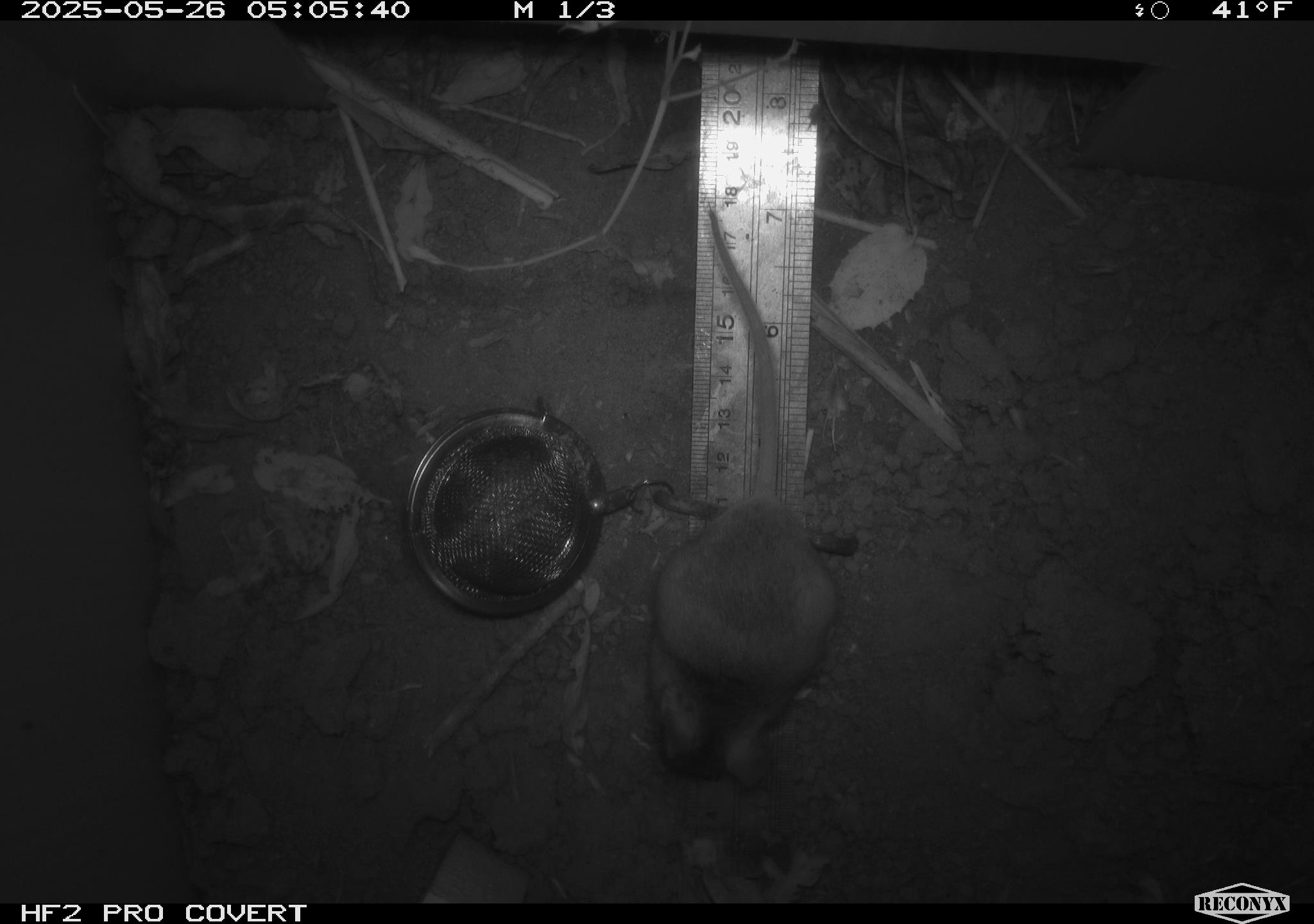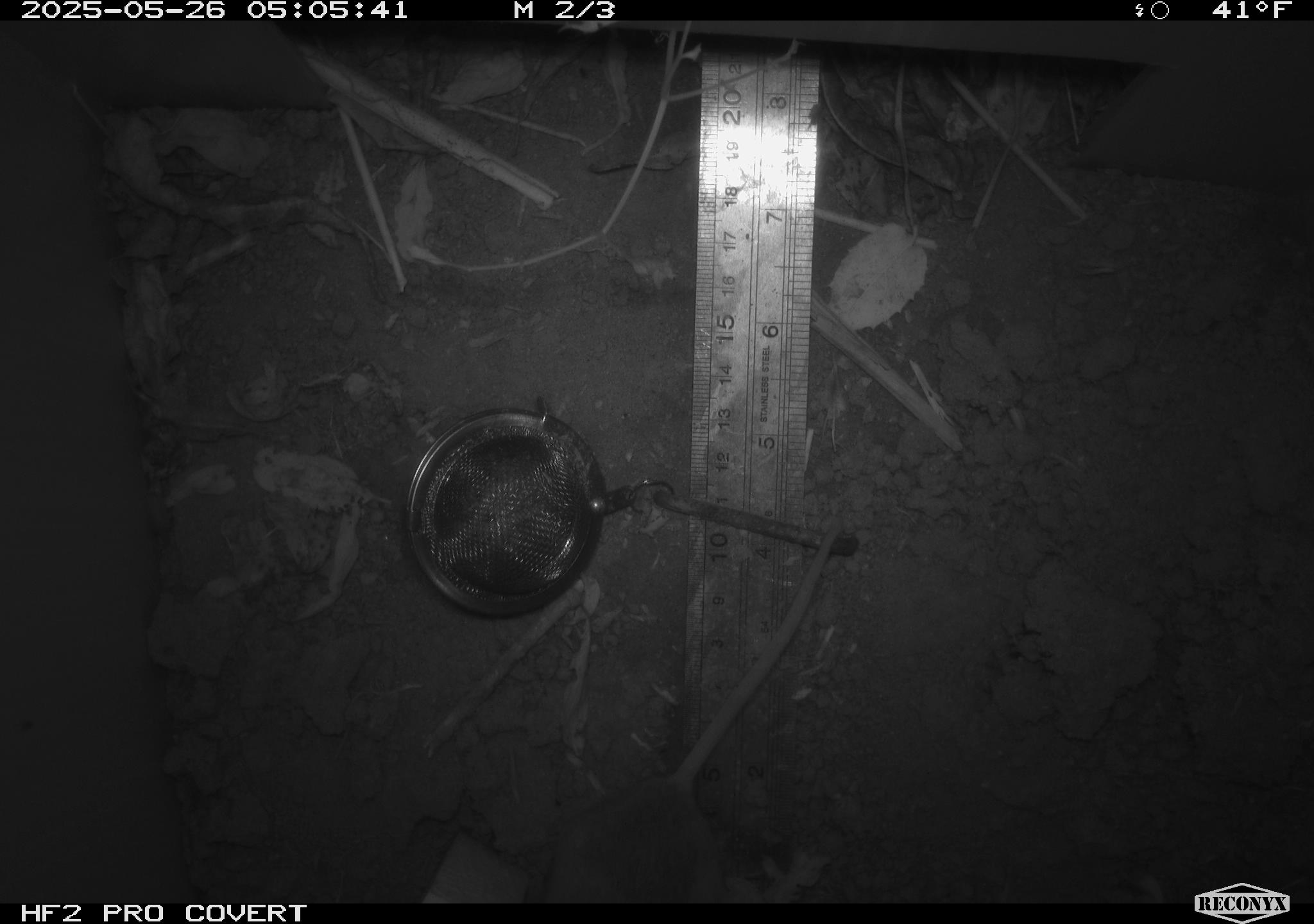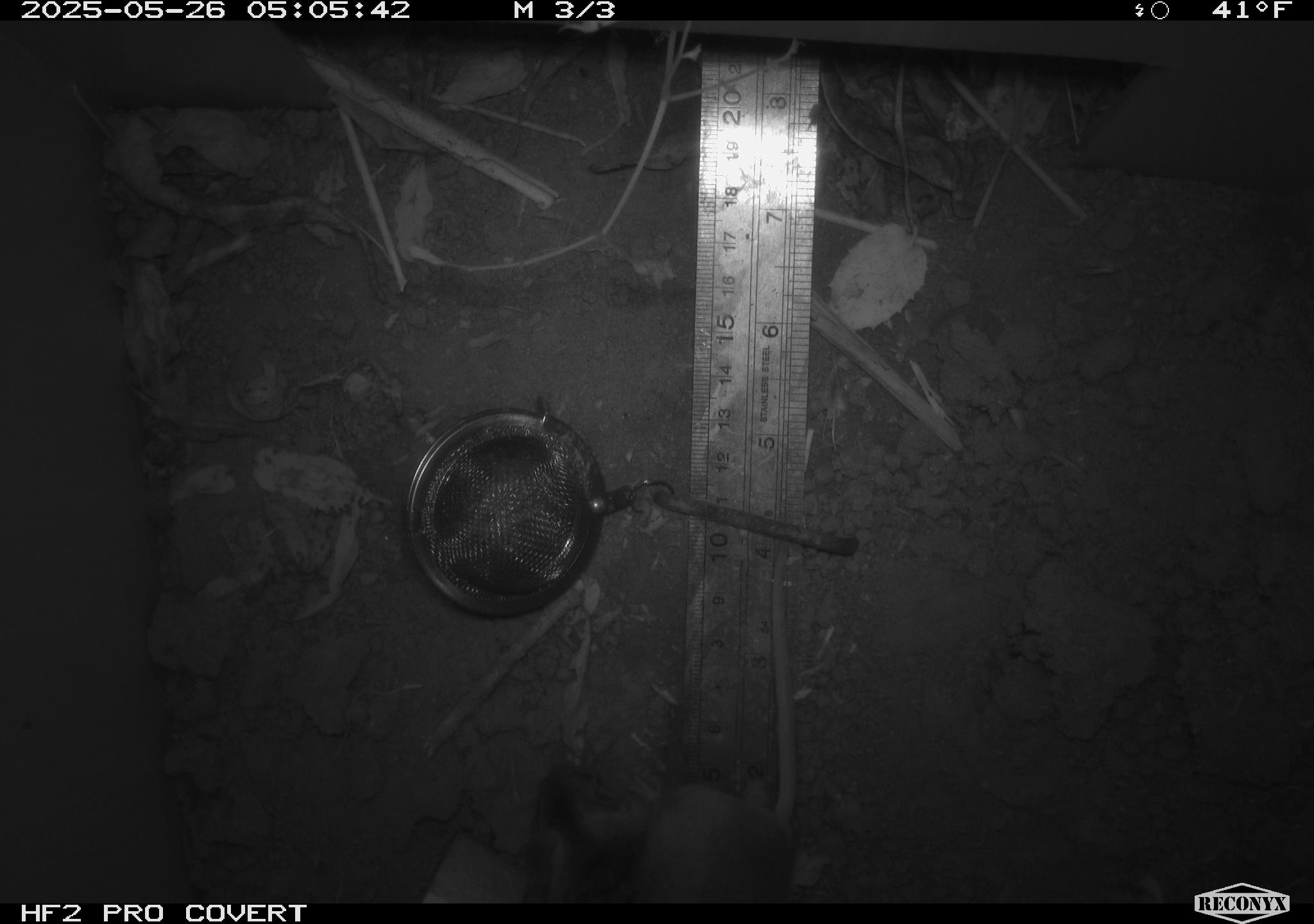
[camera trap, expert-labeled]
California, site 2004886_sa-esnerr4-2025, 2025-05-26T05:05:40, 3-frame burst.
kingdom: Animalia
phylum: Chordata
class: Mammalia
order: Rodentia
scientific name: Rodentia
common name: rodent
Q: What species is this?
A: Rodent (Rodentia).